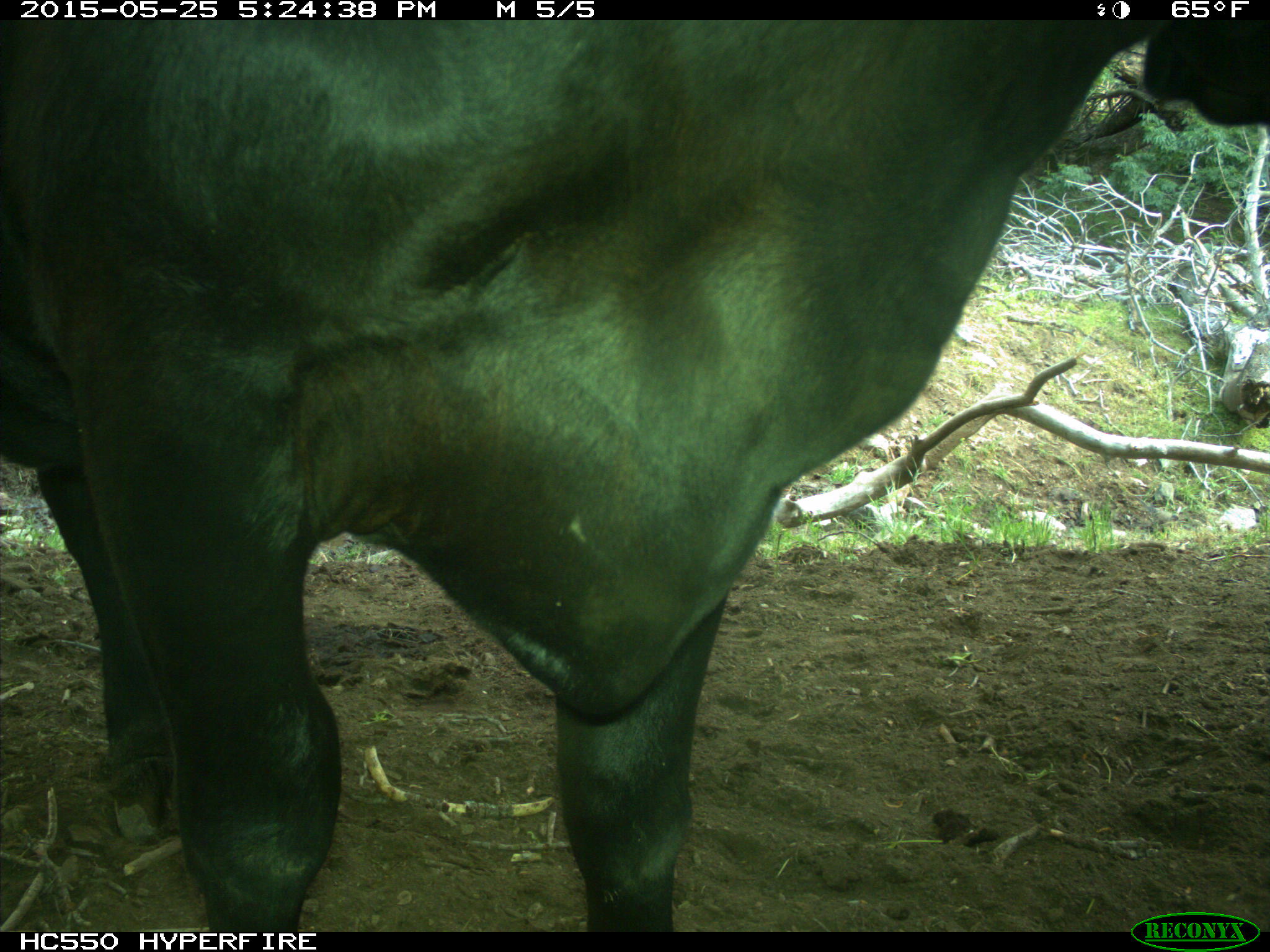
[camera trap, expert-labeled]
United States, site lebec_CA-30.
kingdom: Animalia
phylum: Chordata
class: Mammalia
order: Artiodactyla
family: Bovidae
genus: Bos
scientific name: Bos taurus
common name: domestic cow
Bos taurus (domestic cow).